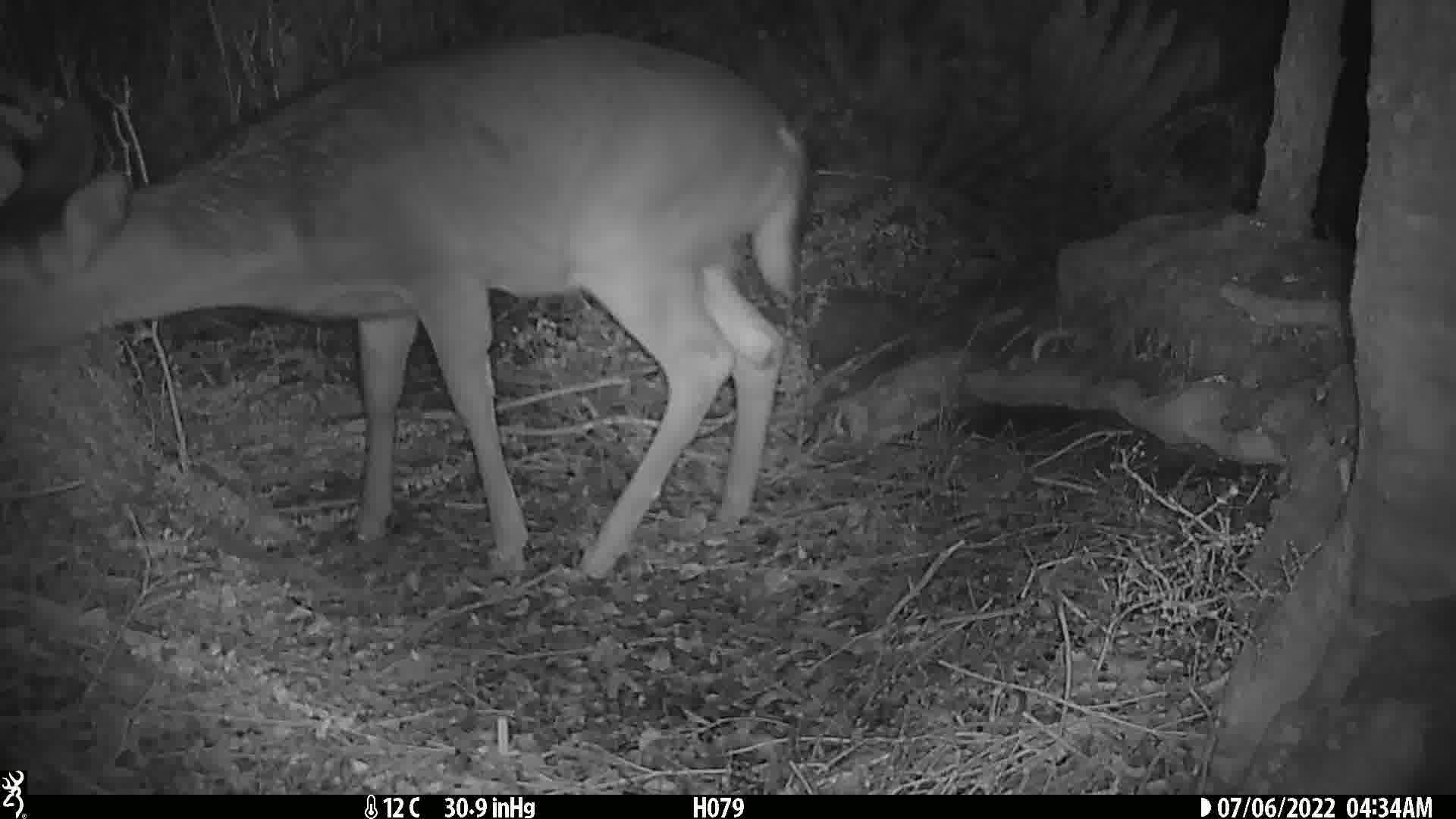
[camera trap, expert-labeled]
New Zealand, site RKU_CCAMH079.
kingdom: Animalia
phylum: Chordata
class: Mammalia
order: Artiodactyla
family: Cervidae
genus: Odocoileus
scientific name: Odocoileus virginianus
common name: white-tailed deer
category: white tailed deer